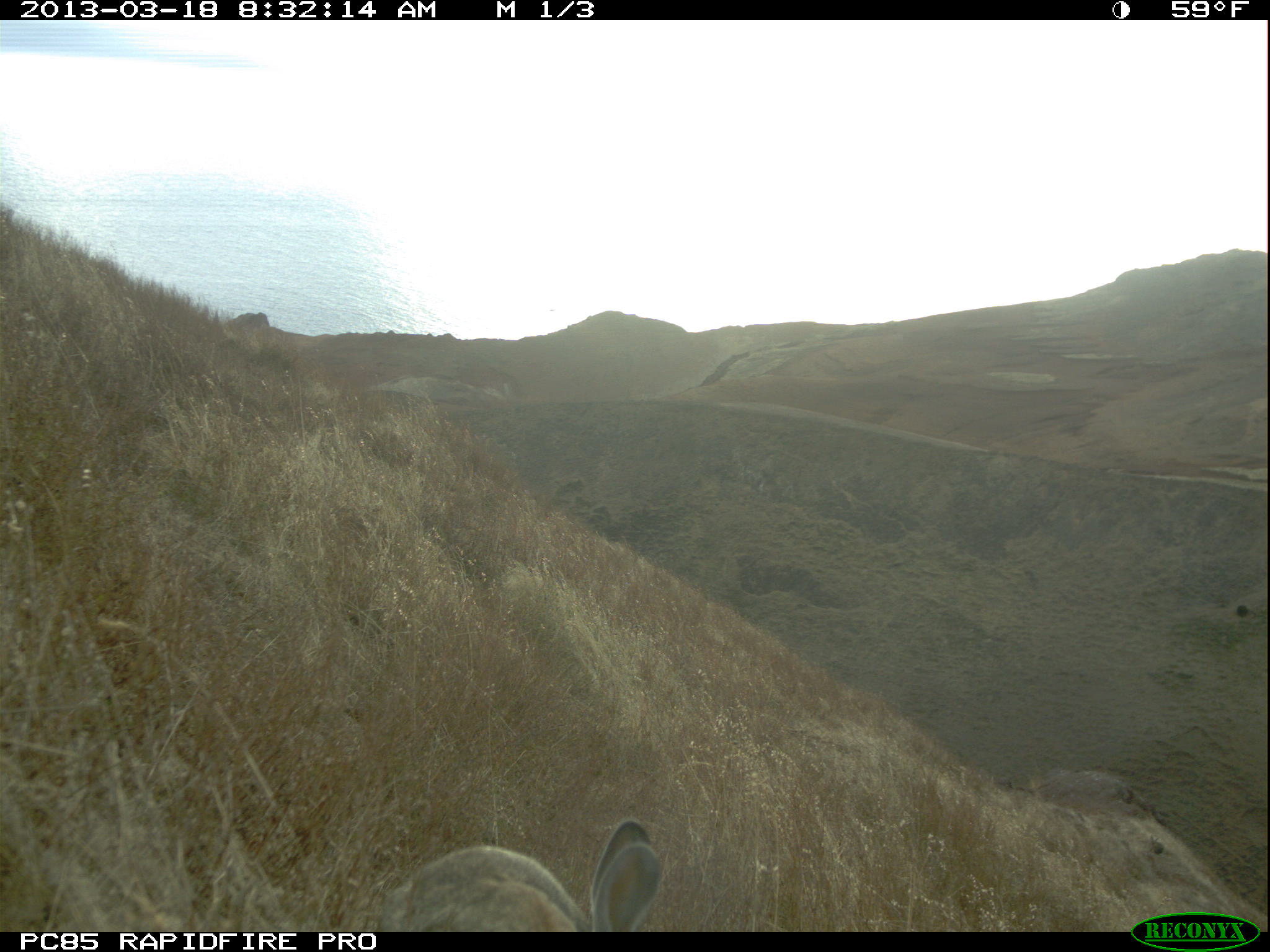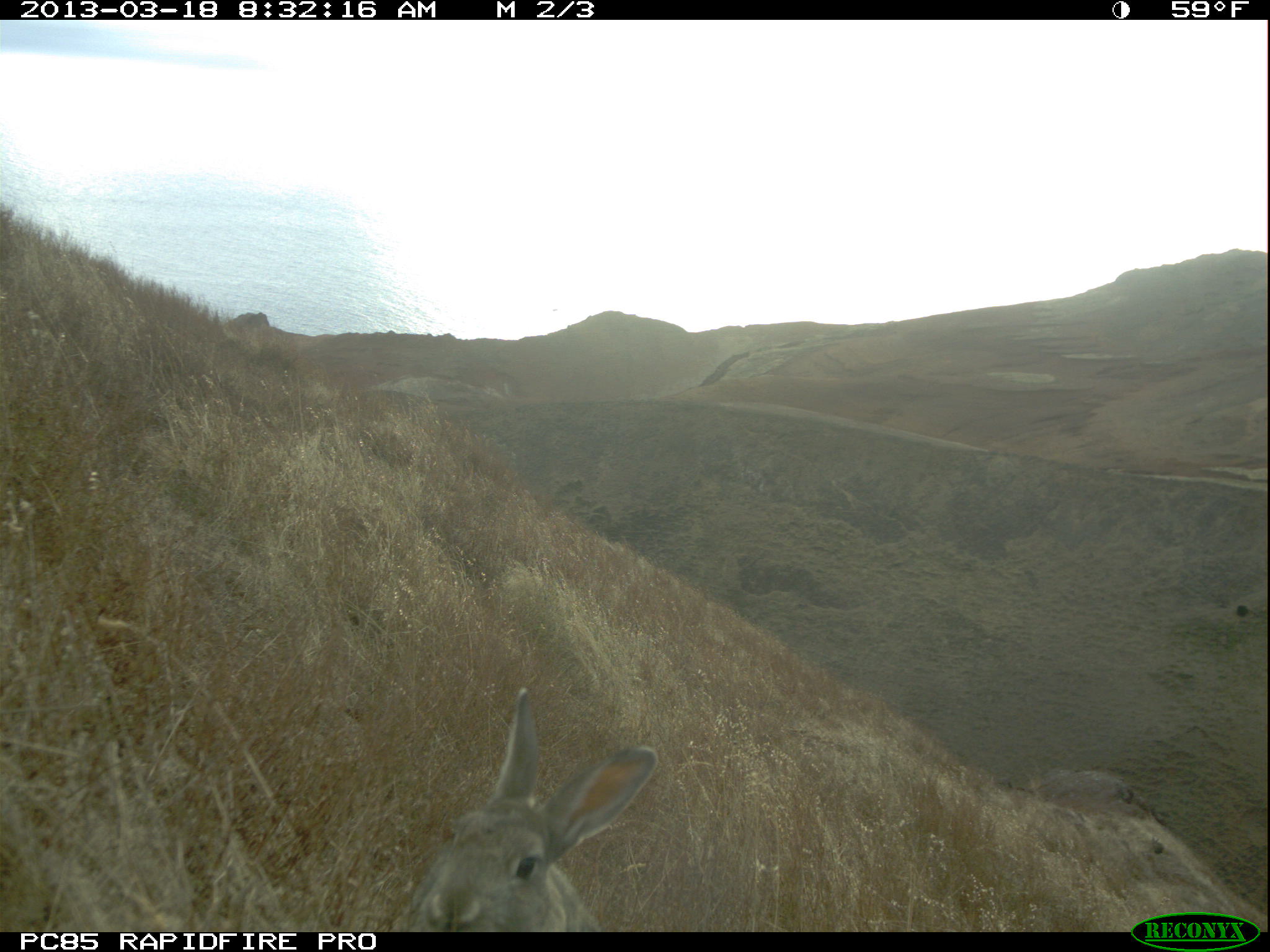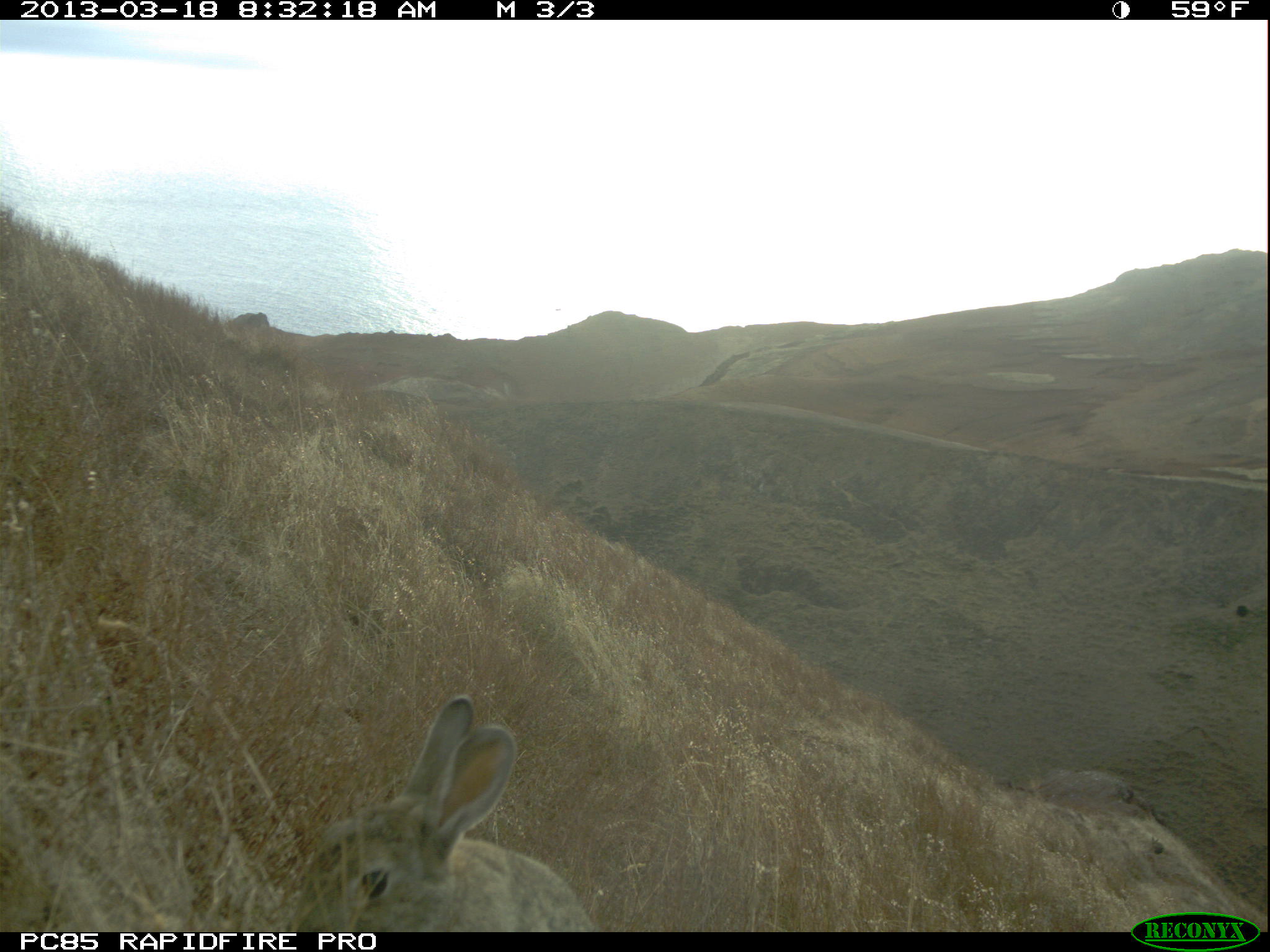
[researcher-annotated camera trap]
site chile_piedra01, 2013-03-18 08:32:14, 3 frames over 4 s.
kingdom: Animalia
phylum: Chordata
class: Mammalia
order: Lagomorpha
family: Leporidae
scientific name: Leporidae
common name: rabbits and hares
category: rabbit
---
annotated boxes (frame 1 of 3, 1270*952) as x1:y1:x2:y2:
rabbit: 379:822:665:932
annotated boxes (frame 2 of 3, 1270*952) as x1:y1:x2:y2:
rabbit: 397:692:662:933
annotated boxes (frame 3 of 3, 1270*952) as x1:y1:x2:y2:
rabbit: 279:693:604:932